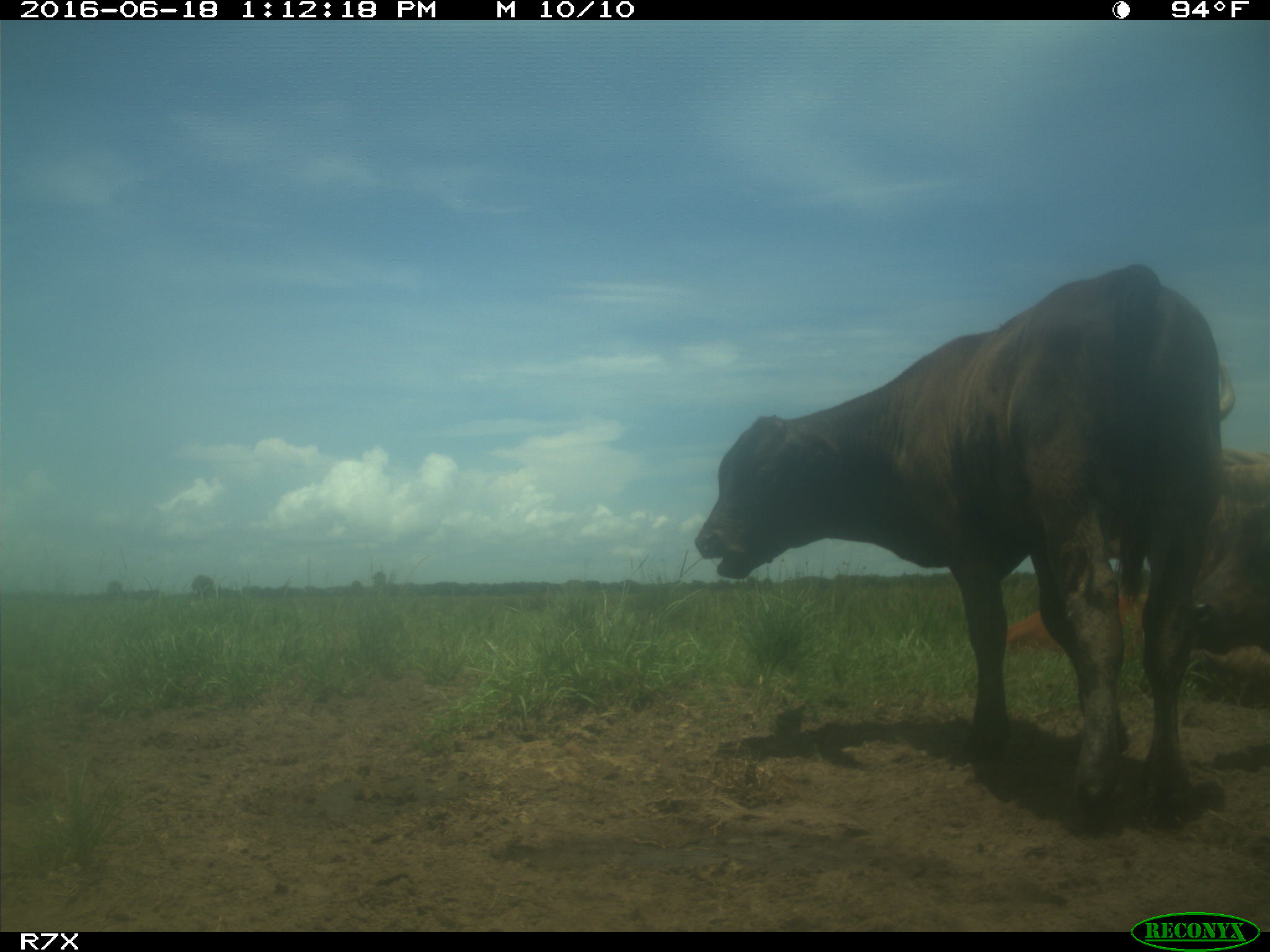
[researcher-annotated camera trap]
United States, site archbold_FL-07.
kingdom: Animalia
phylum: Chordata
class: Mammalia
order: Artiodactyla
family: Bovidae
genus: Bos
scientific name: Bos taurus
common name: domestic cow